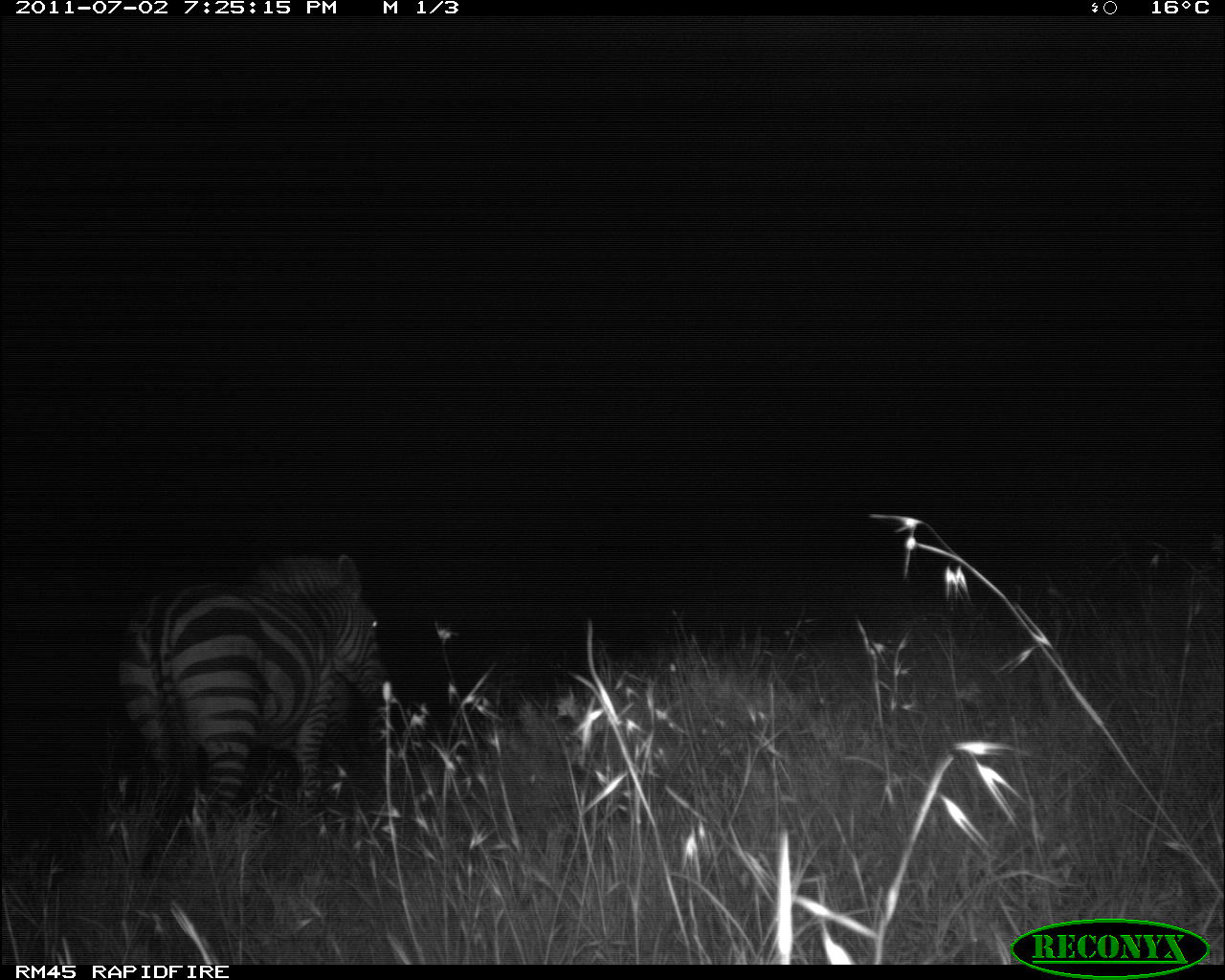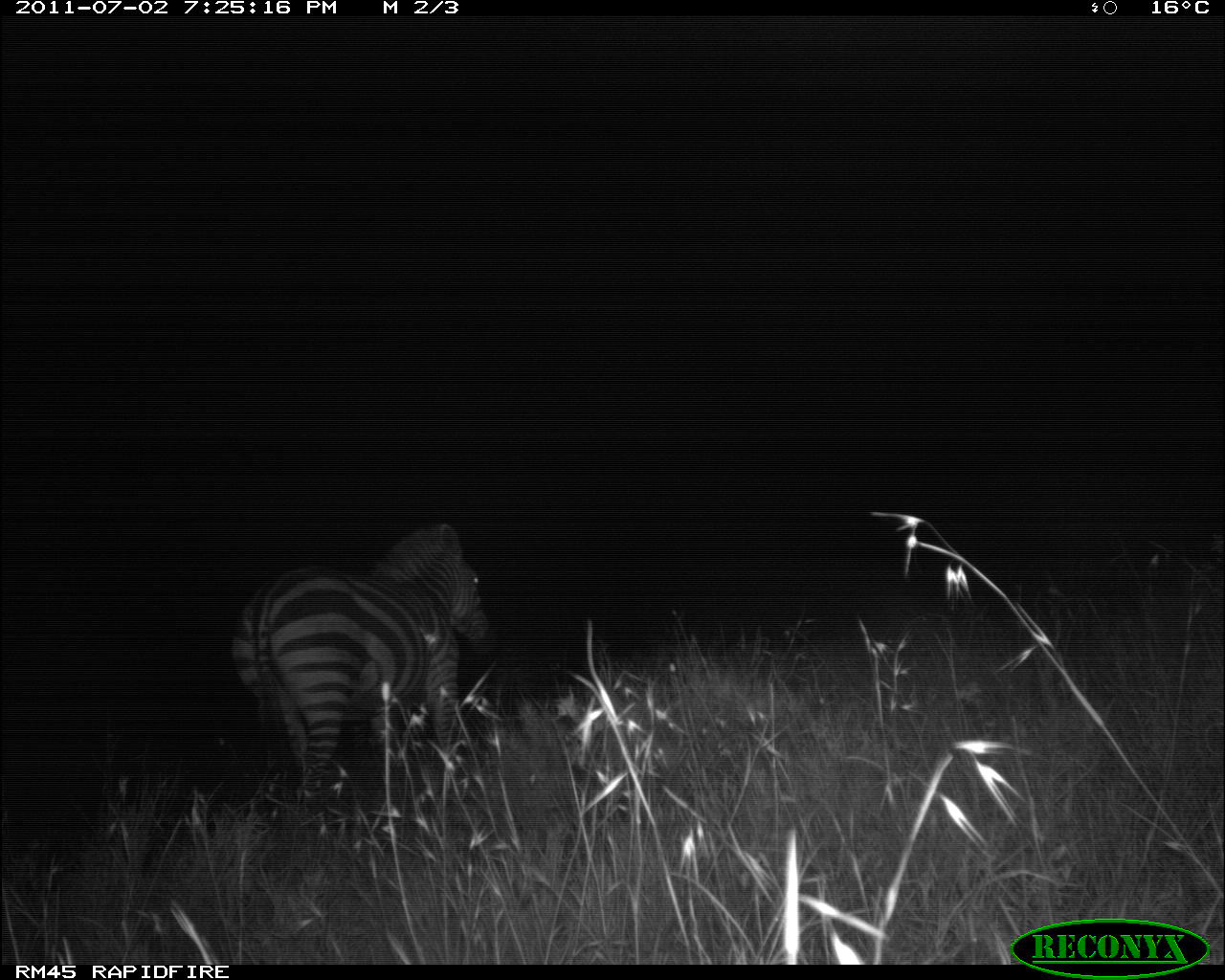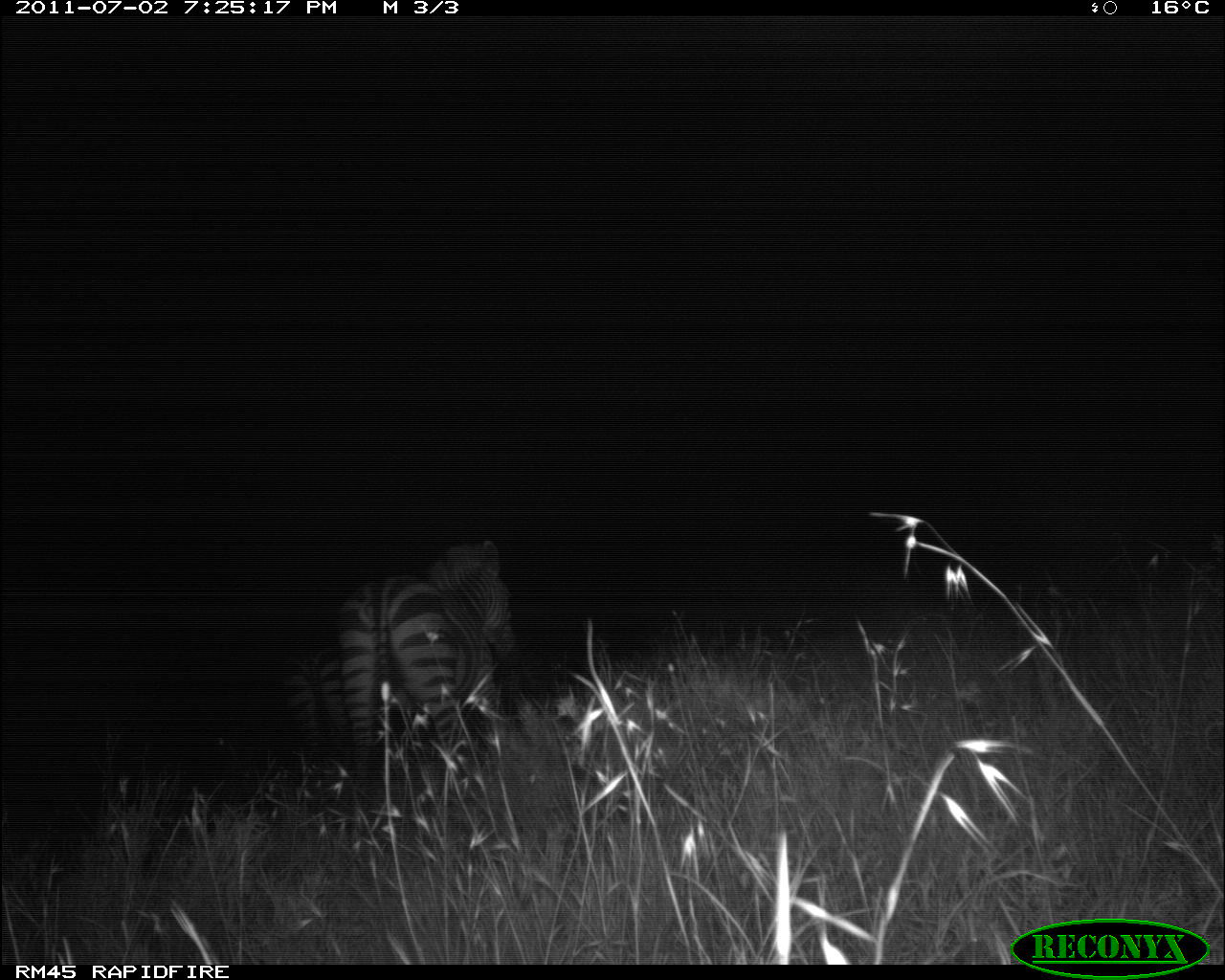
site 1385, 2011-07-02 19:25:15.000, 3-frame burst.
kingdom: Animalia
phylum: Chordata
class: Mammalia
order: Perissodactyla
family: Equidae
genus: Equus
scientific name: Equus quagga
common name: plains zebra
Equus quagga (plains zebra), count 2.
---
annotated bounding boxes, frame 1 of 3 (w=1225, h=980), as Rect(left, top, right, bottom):
equus quagga: Rect(113, 549, 393, 845)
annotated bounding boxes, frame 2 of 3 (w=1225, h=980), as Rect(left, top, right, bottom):
equus quagga: Rect(229, 521, 490, 819)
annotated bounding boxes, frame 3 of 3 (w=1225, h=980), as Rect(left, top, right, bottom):
equus quagga: Rect(337, 539, 517, 813); Rect(278, 630, 350, 791)